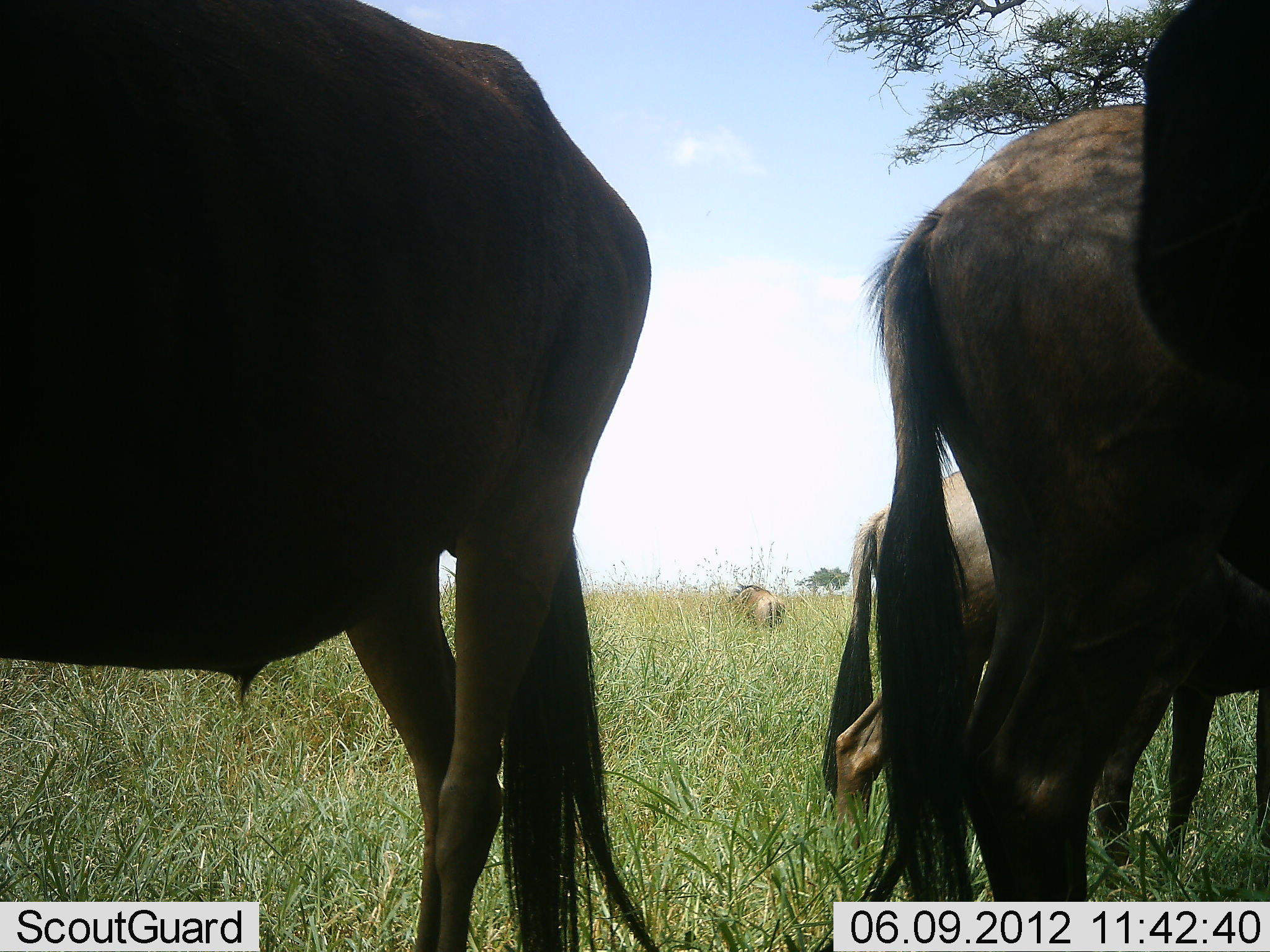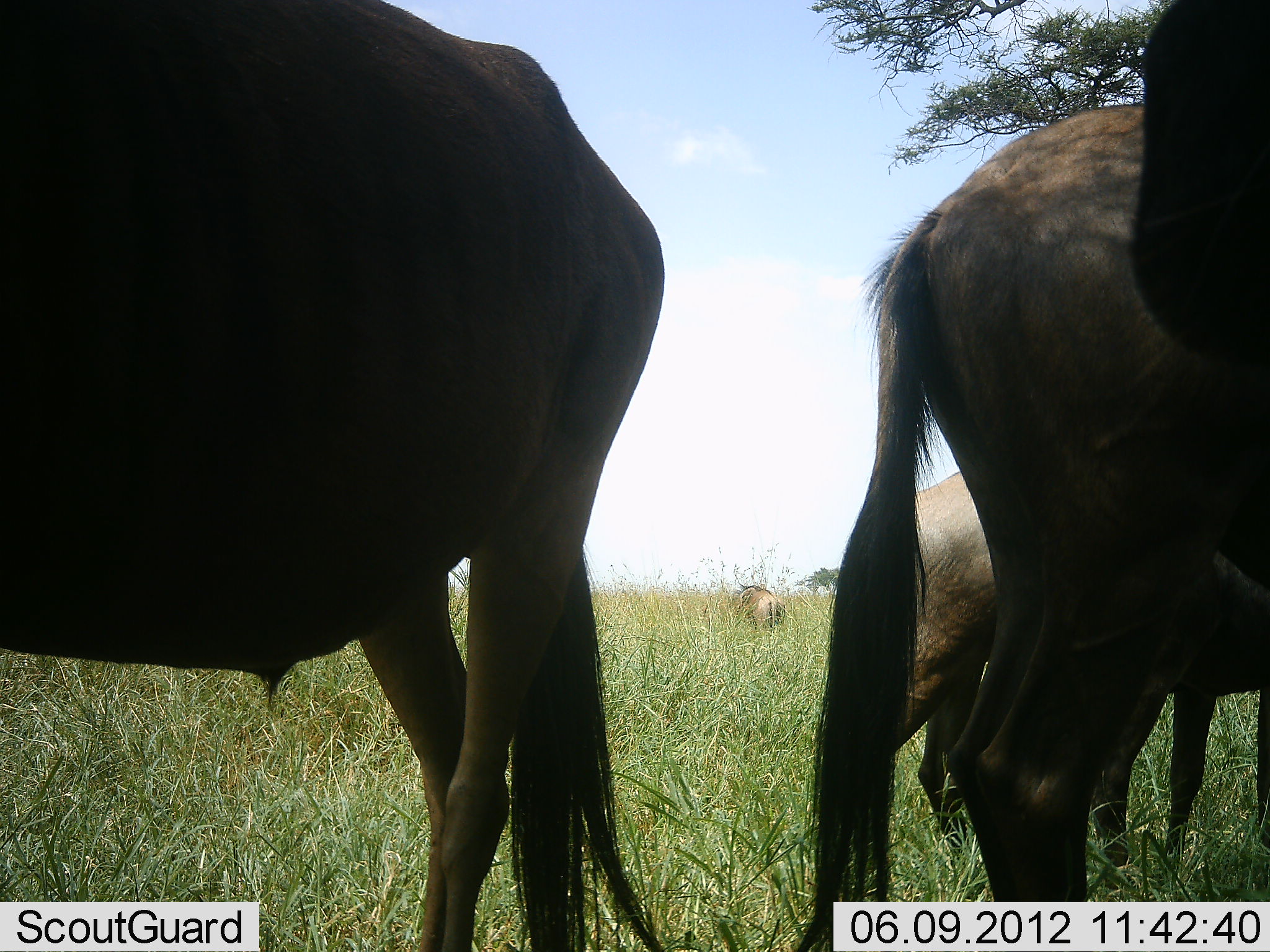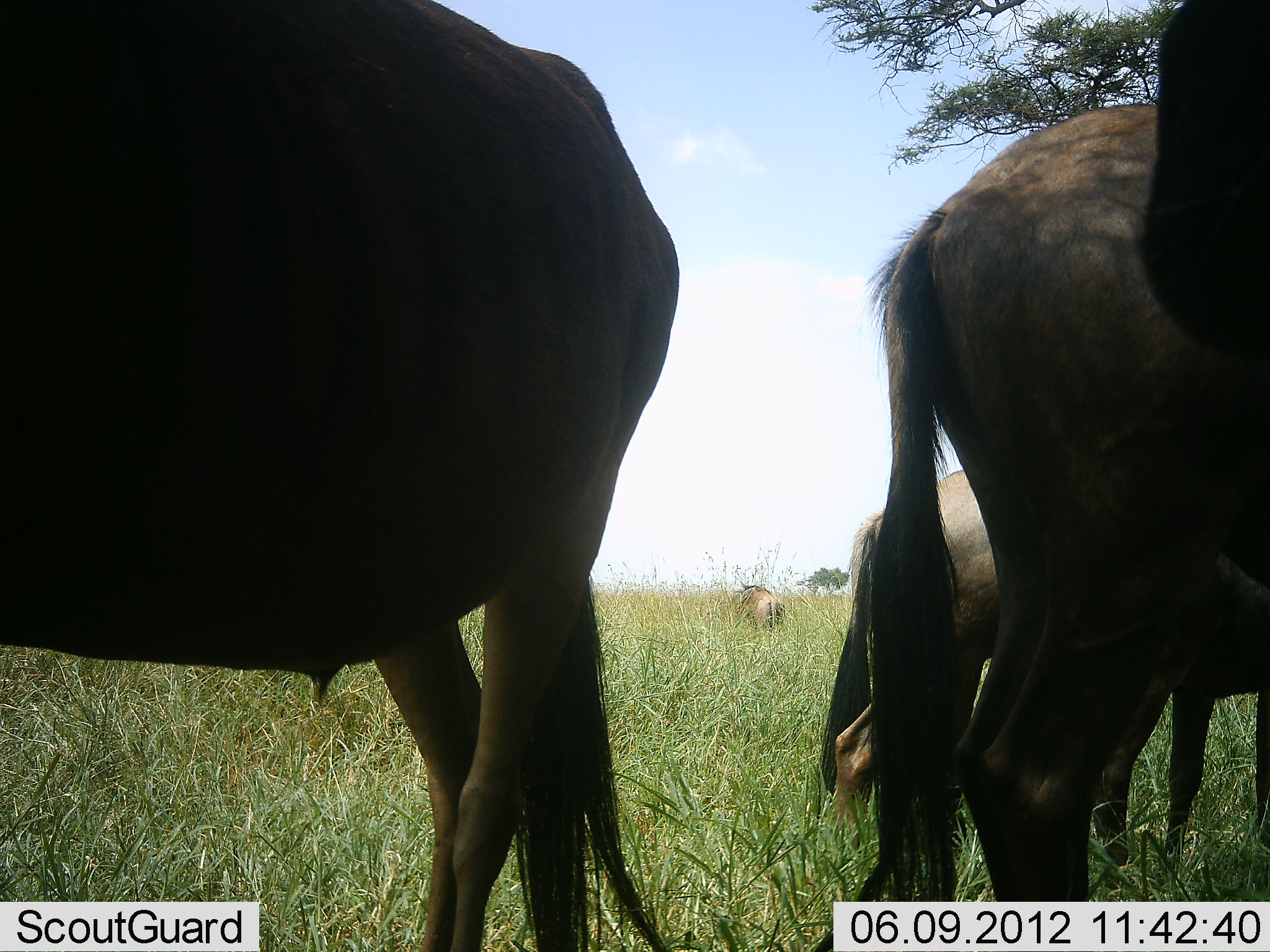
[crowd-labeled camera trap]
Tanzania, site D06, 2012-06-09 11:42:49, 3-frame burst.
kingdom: Animalia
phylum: Chordata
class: Mammalia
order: Artiodactyla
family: Bovidae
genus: Connochaetes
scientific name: Connochaetes taurinus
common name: blue wildebeest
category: wildebeest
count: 5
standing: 100%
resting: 10%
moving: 0%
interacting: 0%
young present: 0%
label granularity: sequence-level